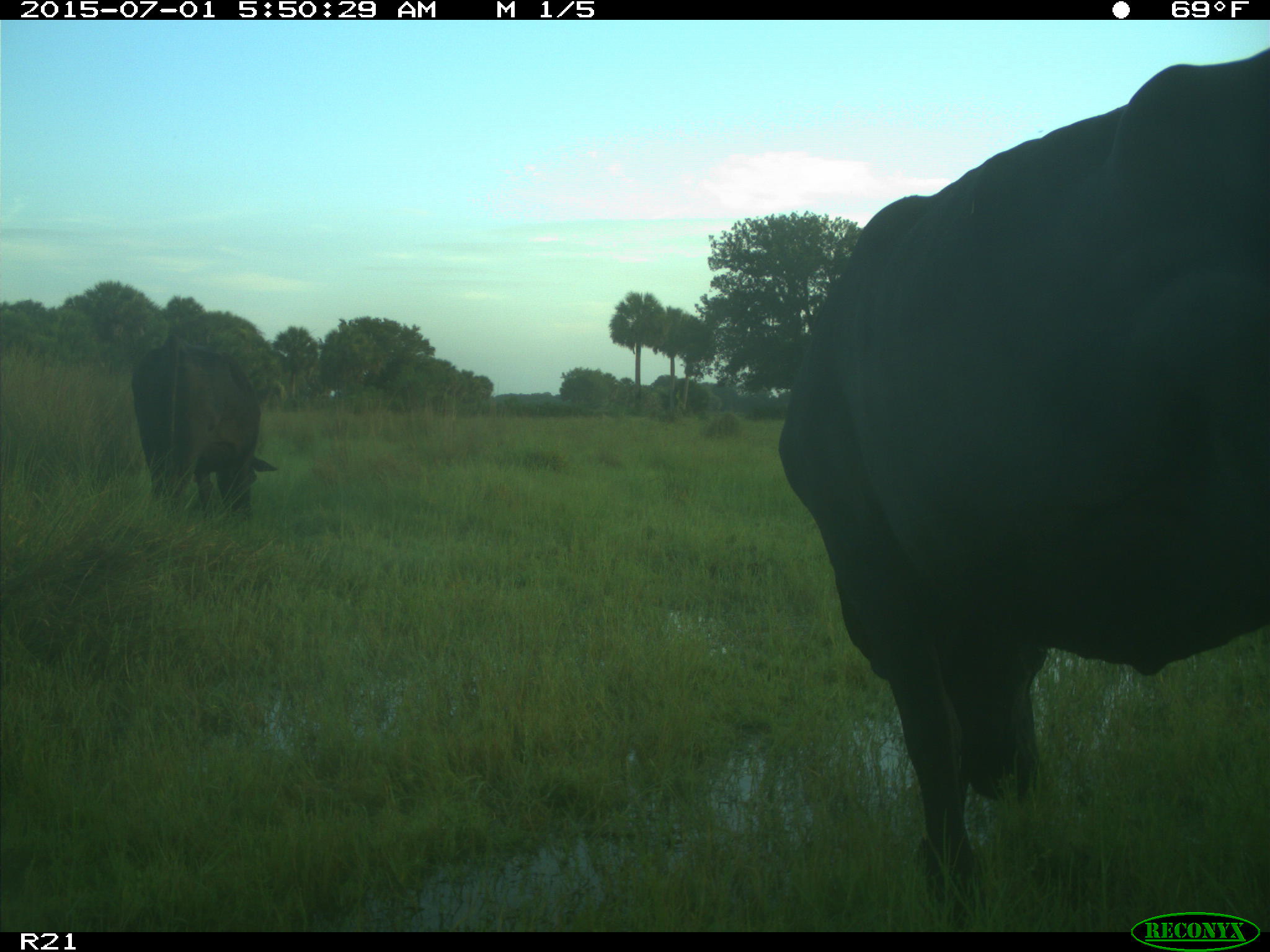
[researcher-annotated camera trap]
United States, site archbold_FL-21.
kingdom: Animalia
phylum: Chordata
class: Mammalia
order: Artiodactyla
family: Bovidae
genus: Bos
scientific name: Bos taurus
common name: domestic cow